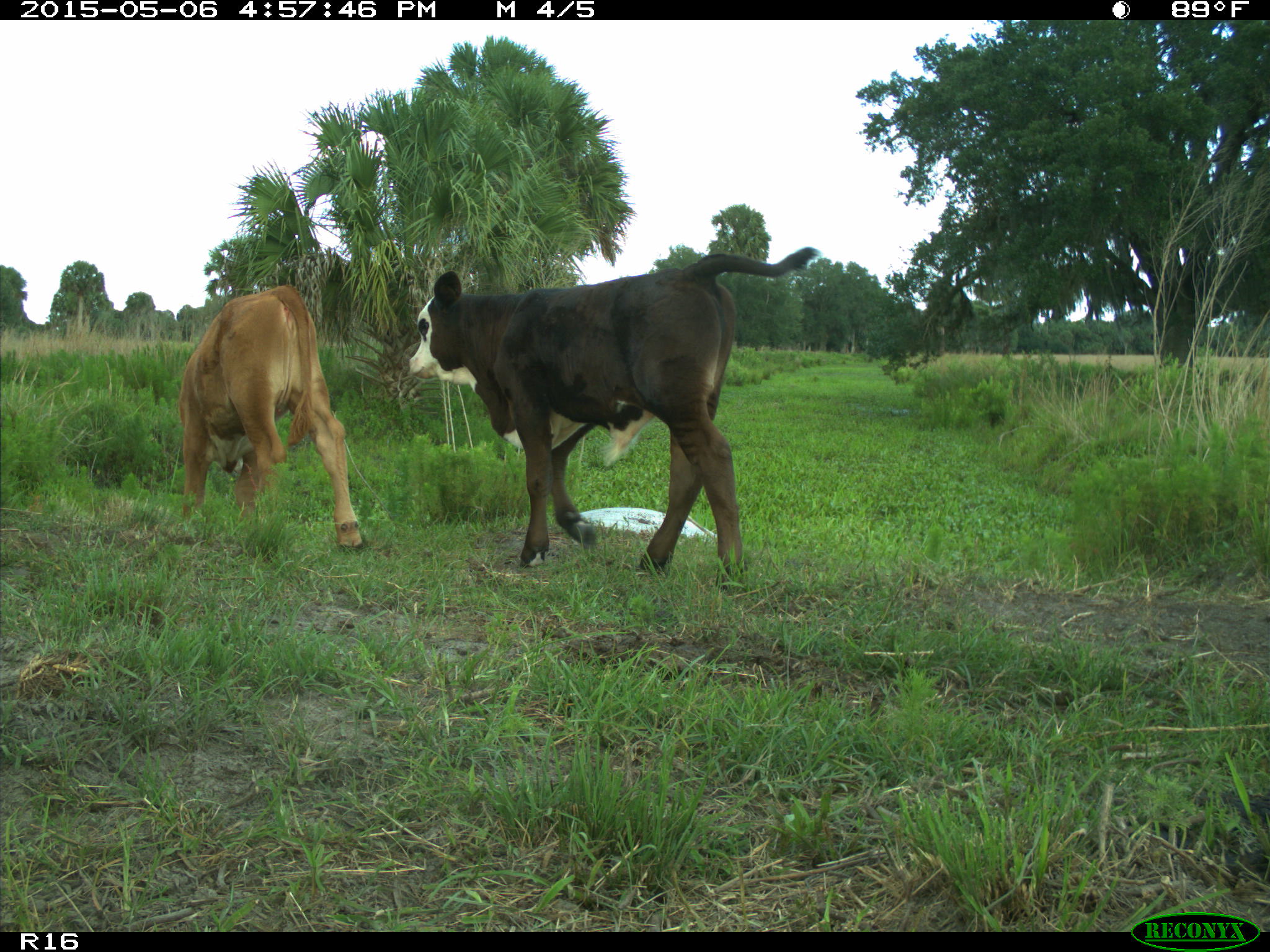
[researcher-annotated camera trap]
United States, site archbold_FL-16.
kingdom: Animalia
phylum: Chordata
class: Mammalia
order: Artiodactyla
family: Bovidae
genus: Bos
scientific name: Bos taurus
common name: domestic cow